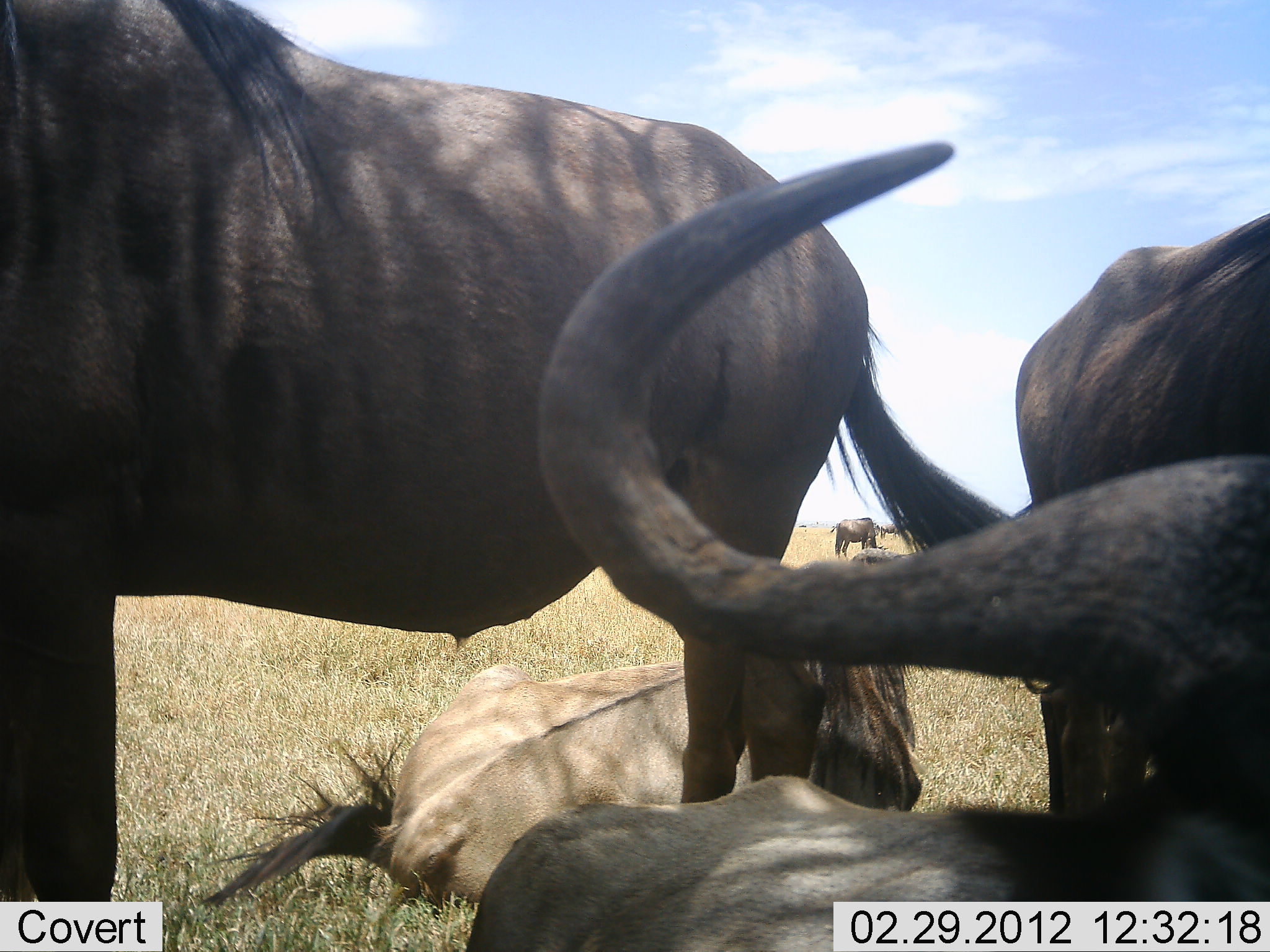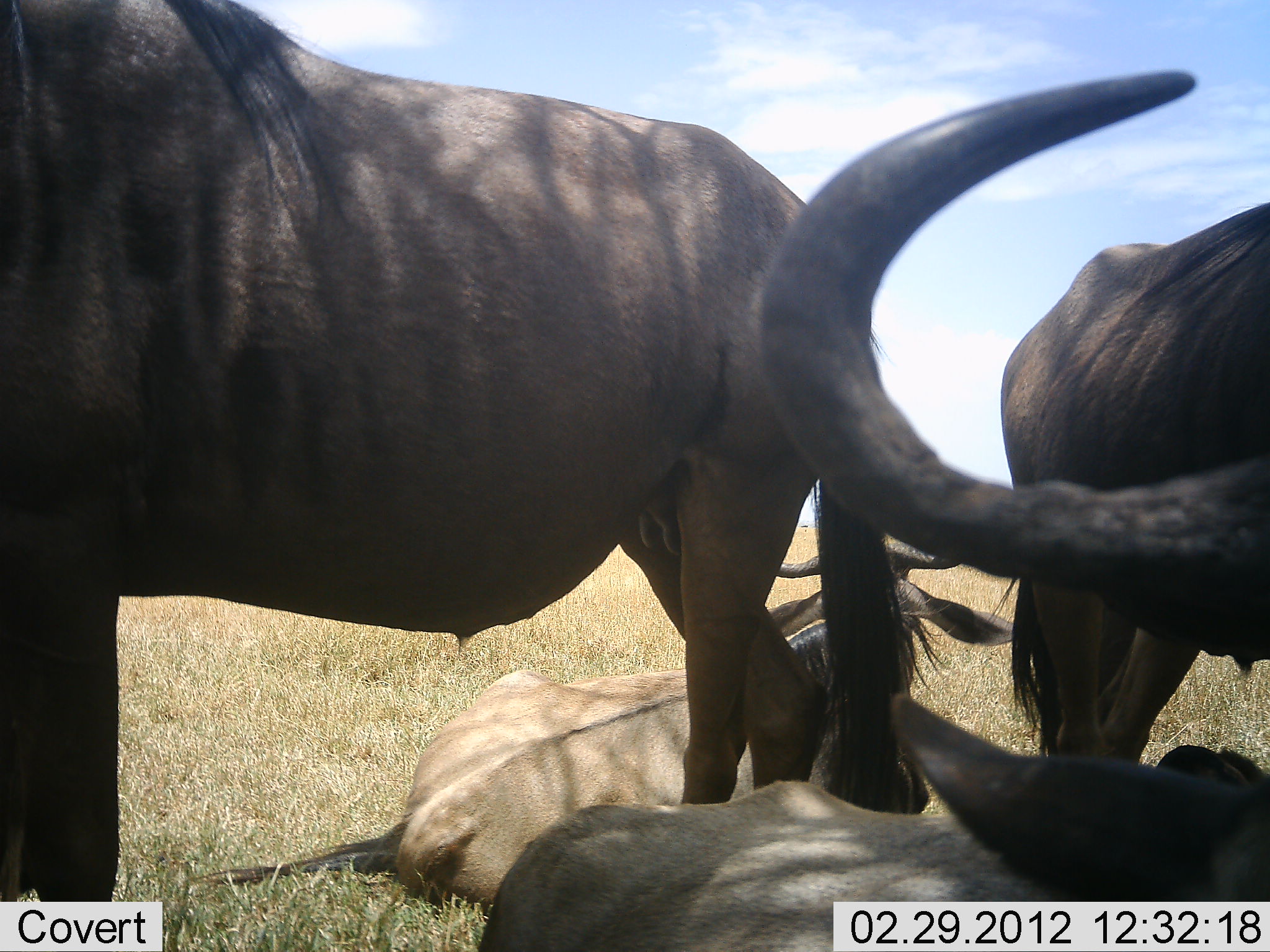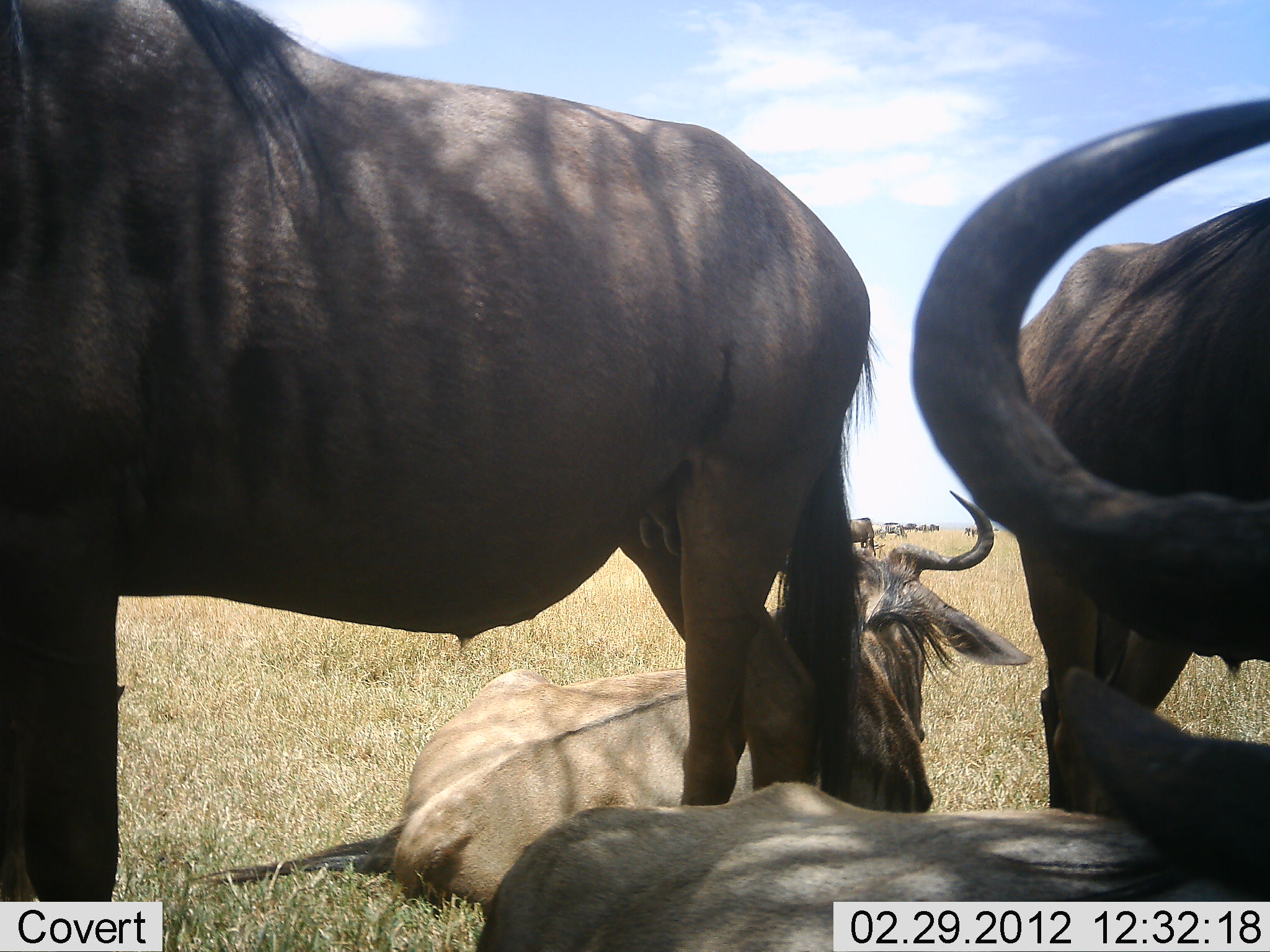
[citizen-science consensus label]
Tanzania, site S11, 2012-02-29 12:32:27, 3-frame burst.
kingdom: Animalia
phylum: Chordata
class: Mammalia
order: Artiodactyla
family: Bovidae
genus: Connochaetes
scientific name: Connochaetes taurinus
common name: blue wildebeest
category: wildebeest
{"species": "wildebeest (blue wildebeest) (Connochaetes taurinus)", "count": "5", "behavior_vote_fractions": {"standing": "87%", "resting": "100%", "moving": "13%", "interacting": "7%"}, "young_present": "0%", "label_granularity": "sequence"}